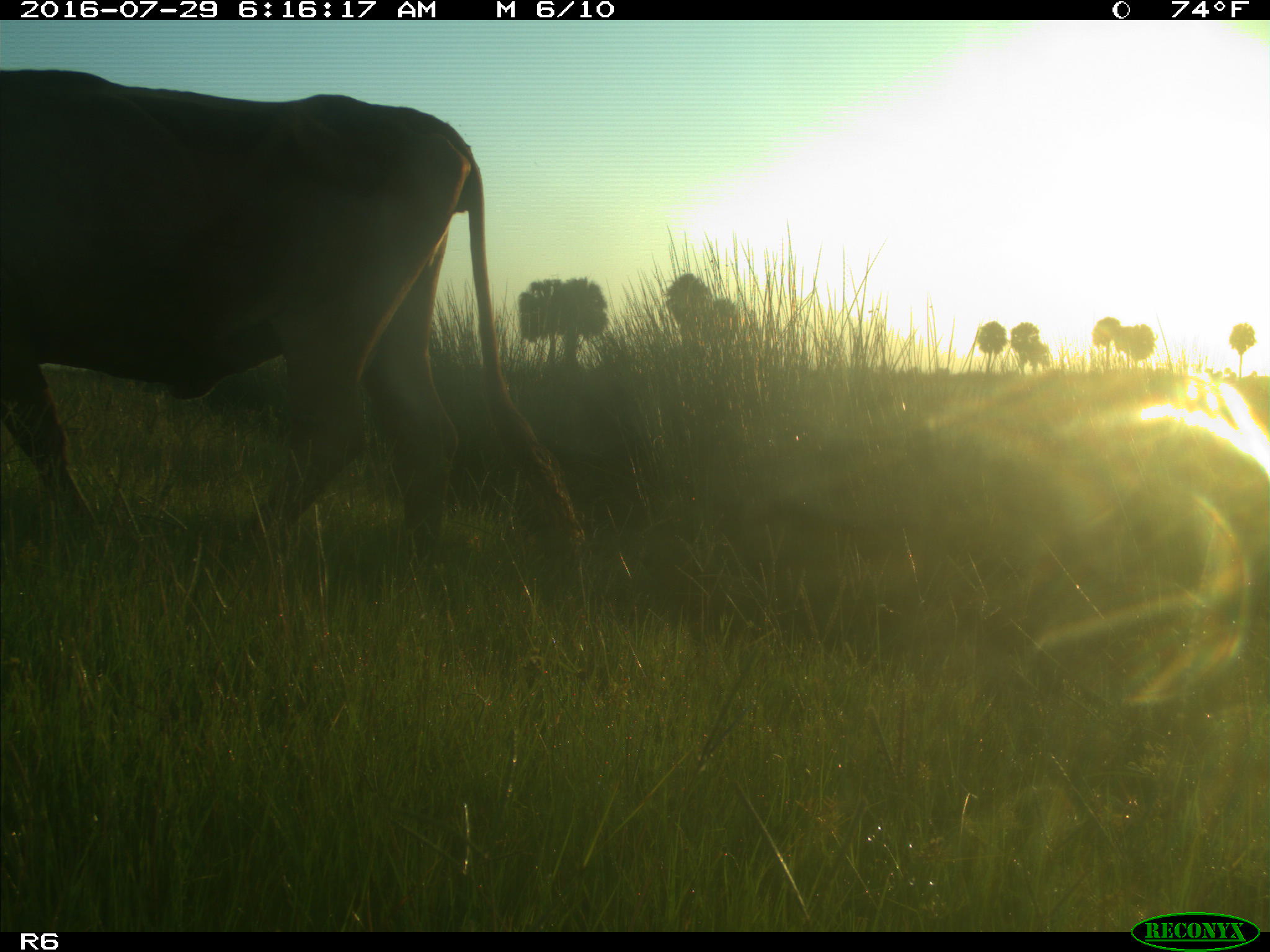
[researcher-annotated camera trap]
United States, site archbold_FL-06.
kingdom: Animalia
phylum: Chordata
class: Mammalia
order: Artiodactyla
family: Bovidae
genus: Bos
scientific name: Bos taurus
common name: domestic cow